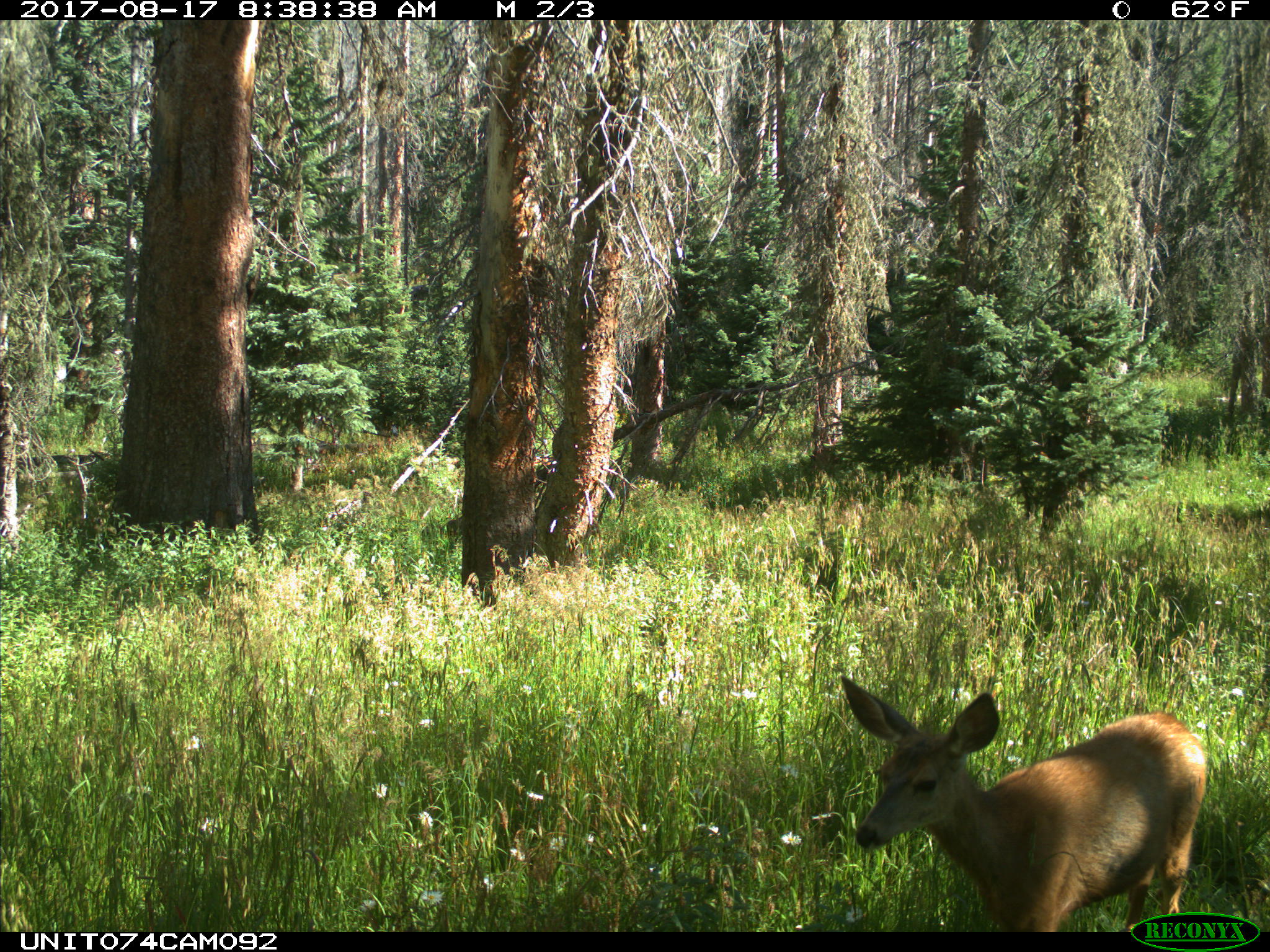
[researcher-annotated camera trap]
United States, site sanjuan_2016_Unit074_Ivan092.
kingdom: Animalia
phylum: Chordata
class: Mammalia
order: Artiodactyla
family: Cervidae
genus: Odocoileus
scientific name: Odocoileus hemionus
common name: mule deer